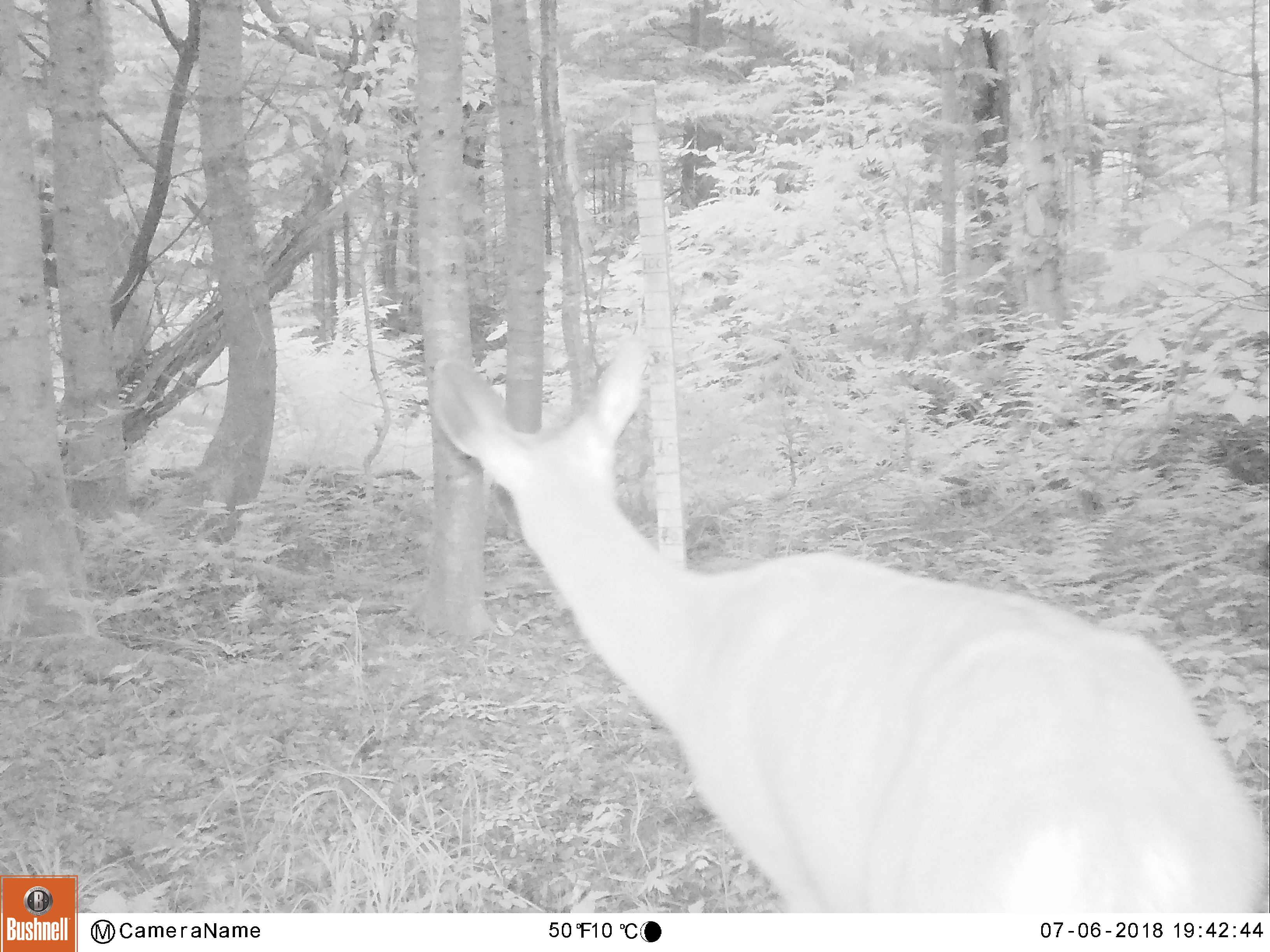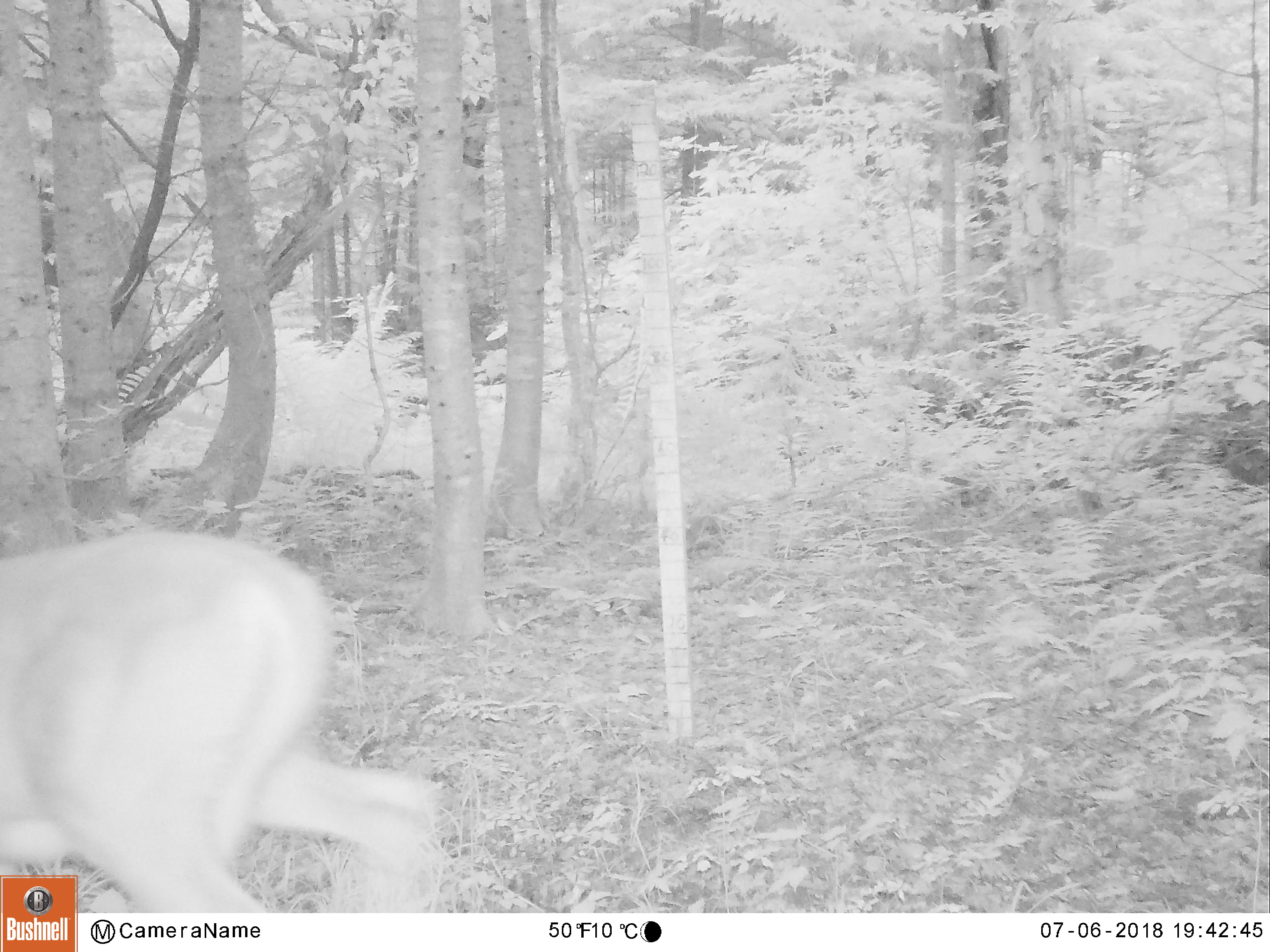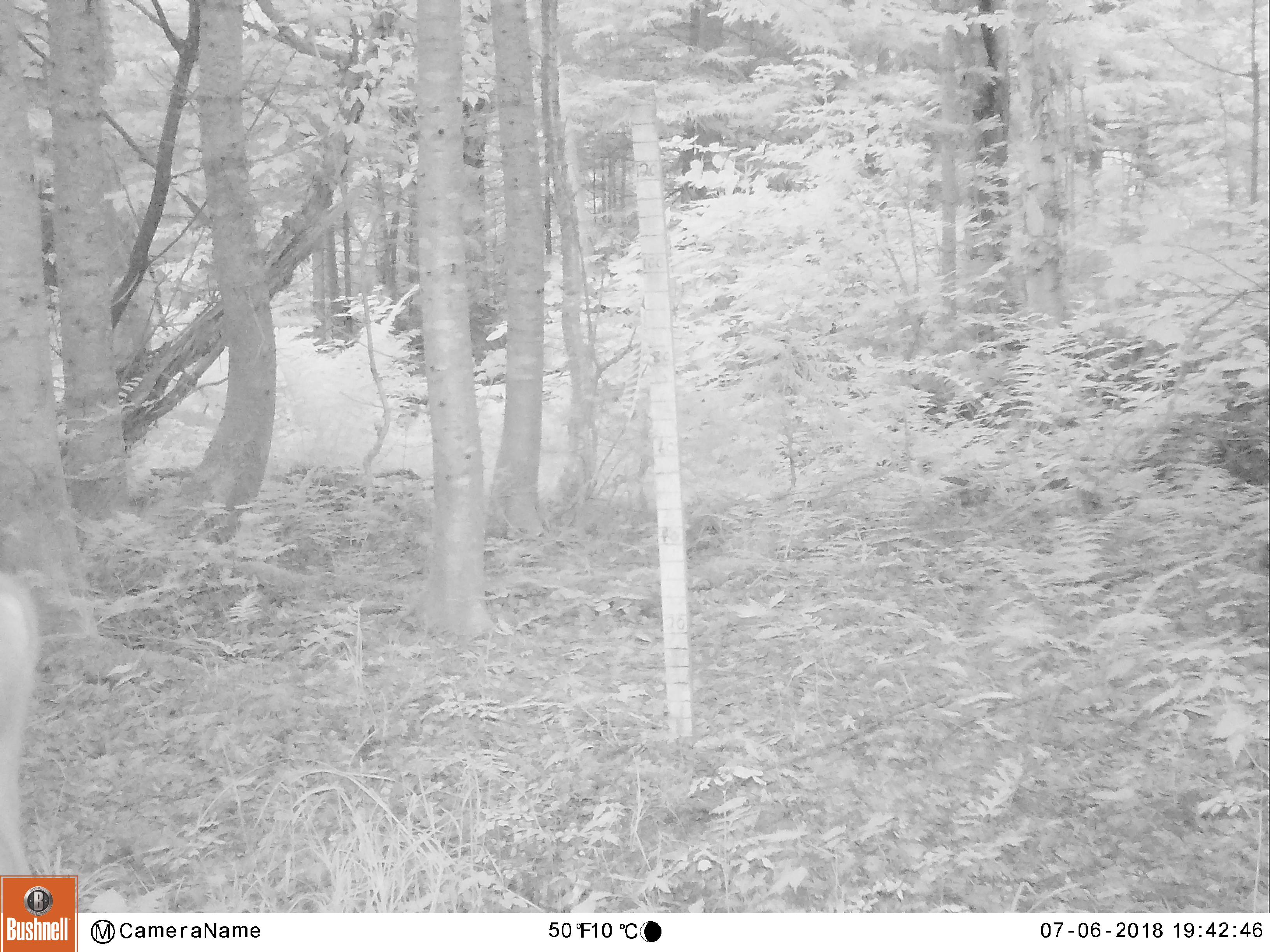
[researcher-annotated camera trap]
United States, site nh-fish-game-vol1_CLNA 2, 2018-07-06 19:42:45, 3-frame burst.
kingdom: Animalia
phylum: Chordata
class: Mammalia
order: Artiodactyla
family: Cervidae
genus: Odocoileus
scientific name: Odocoileus virginianus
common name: white-tailed deer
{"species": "white-tailed deer (Odocoileus virginianus)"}